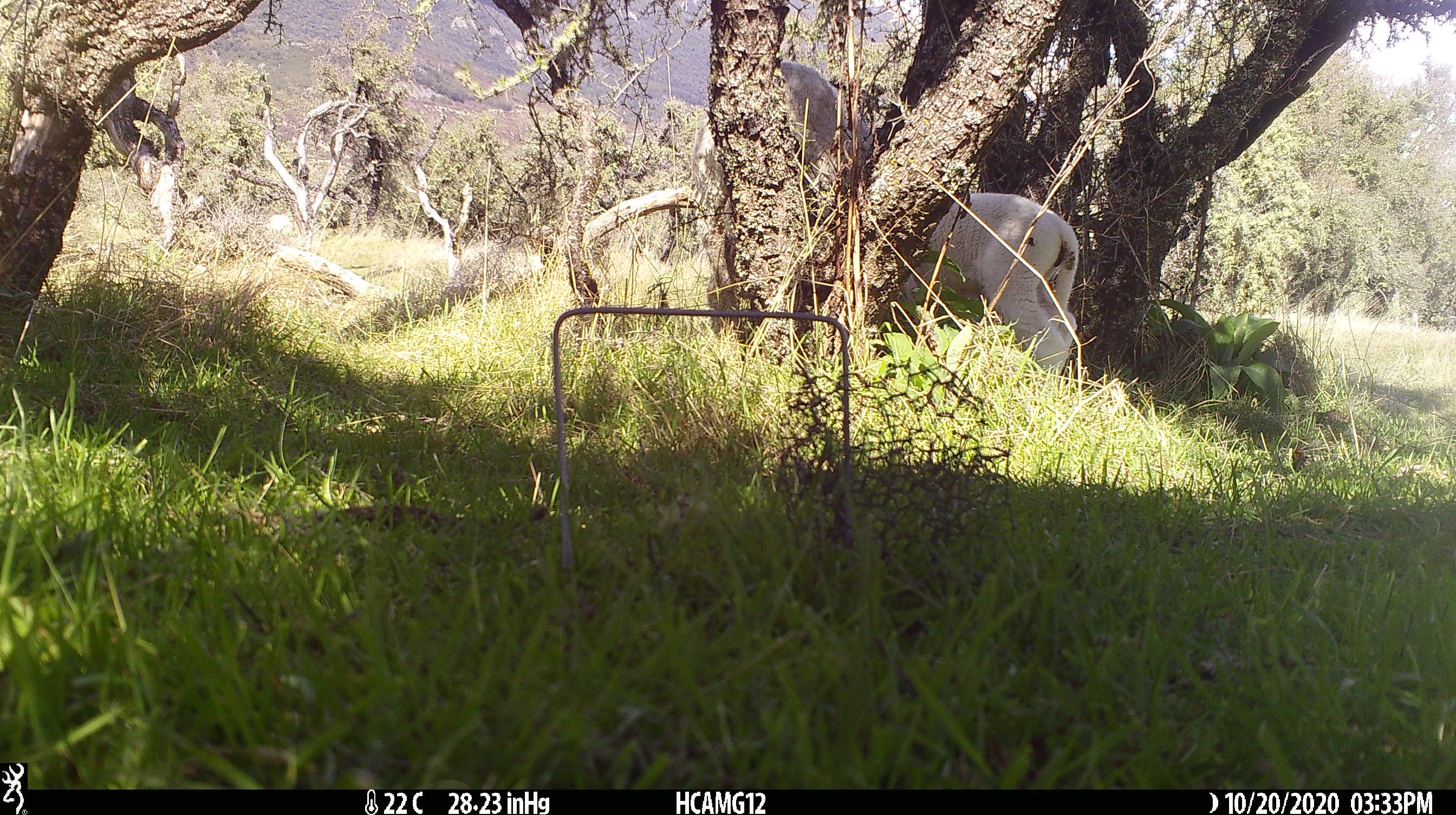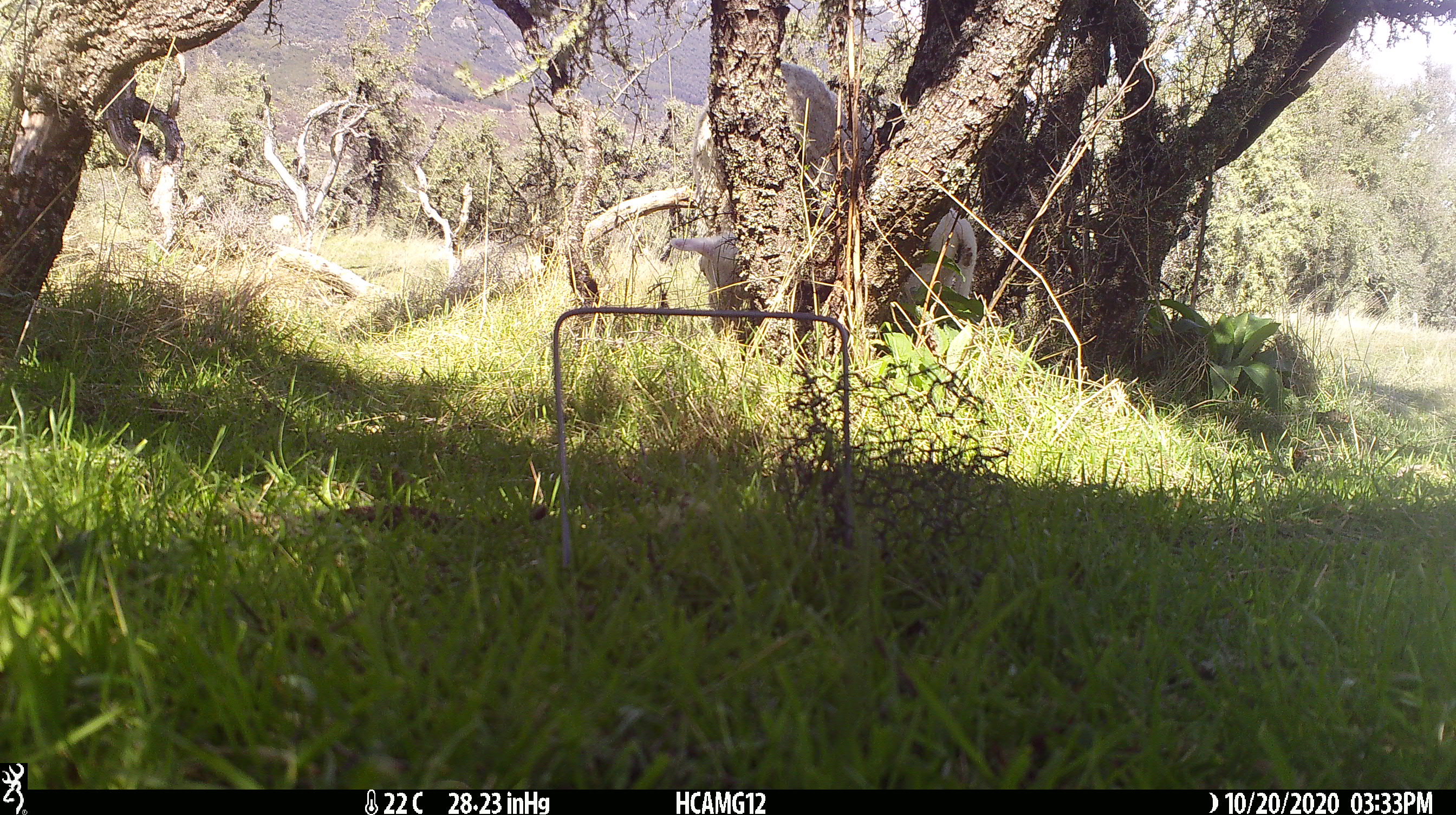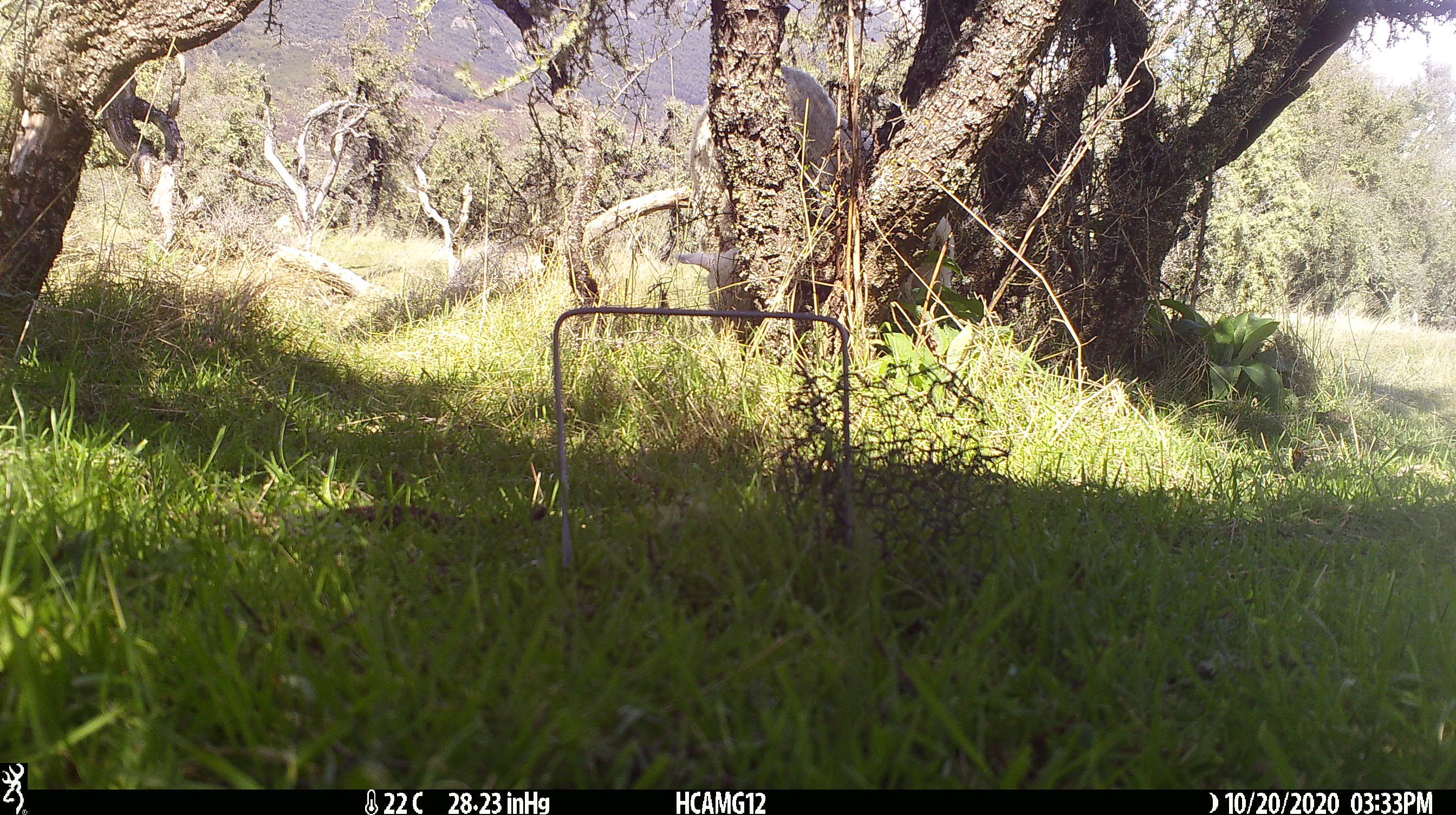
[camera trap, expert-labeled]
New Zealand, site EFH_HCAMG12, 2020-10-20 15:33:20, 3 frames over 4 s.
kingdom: Animalia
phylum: Chordata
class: Mammalia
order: Artiodactyla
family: Bovidae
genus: Ovis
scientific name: Ovis aries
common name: domestic sheep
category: sheep